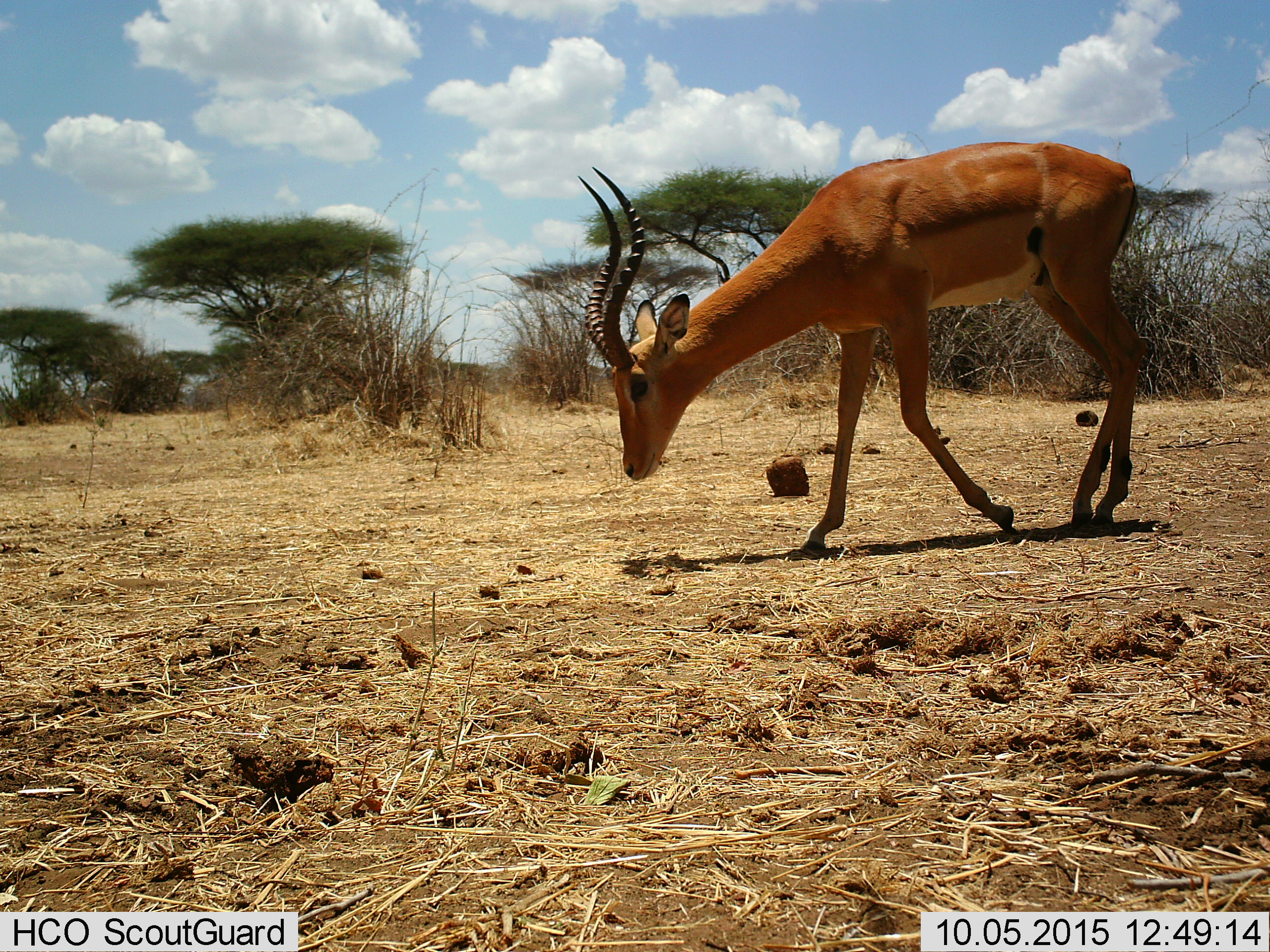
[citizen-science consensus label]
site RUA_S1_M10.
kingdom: Animalia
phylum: Chordata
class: Mammalia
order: Artiodactyla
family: Bovidae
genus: Aepyceros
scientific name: Aepyceros melampus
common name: impala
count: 1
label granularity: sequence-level